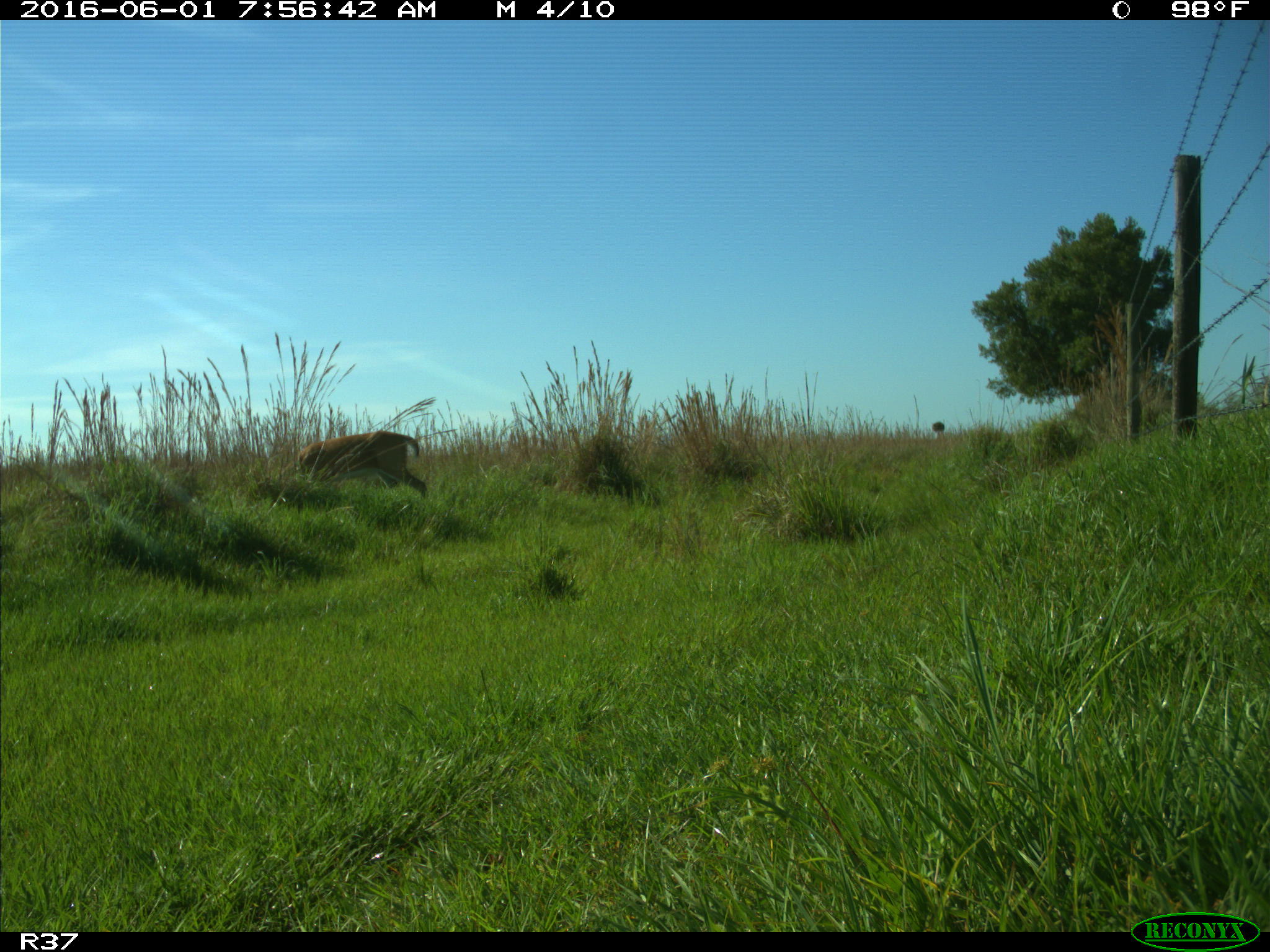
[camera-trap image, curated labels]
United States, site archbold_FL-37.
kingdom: Animalia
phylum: Chordata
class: Mammalia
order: Artiodactyla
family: Cervidae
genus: Odocoileus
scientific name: Odocoileus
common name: deer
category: unidentified deer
Unidentified deer (deer) (Odocoileus).